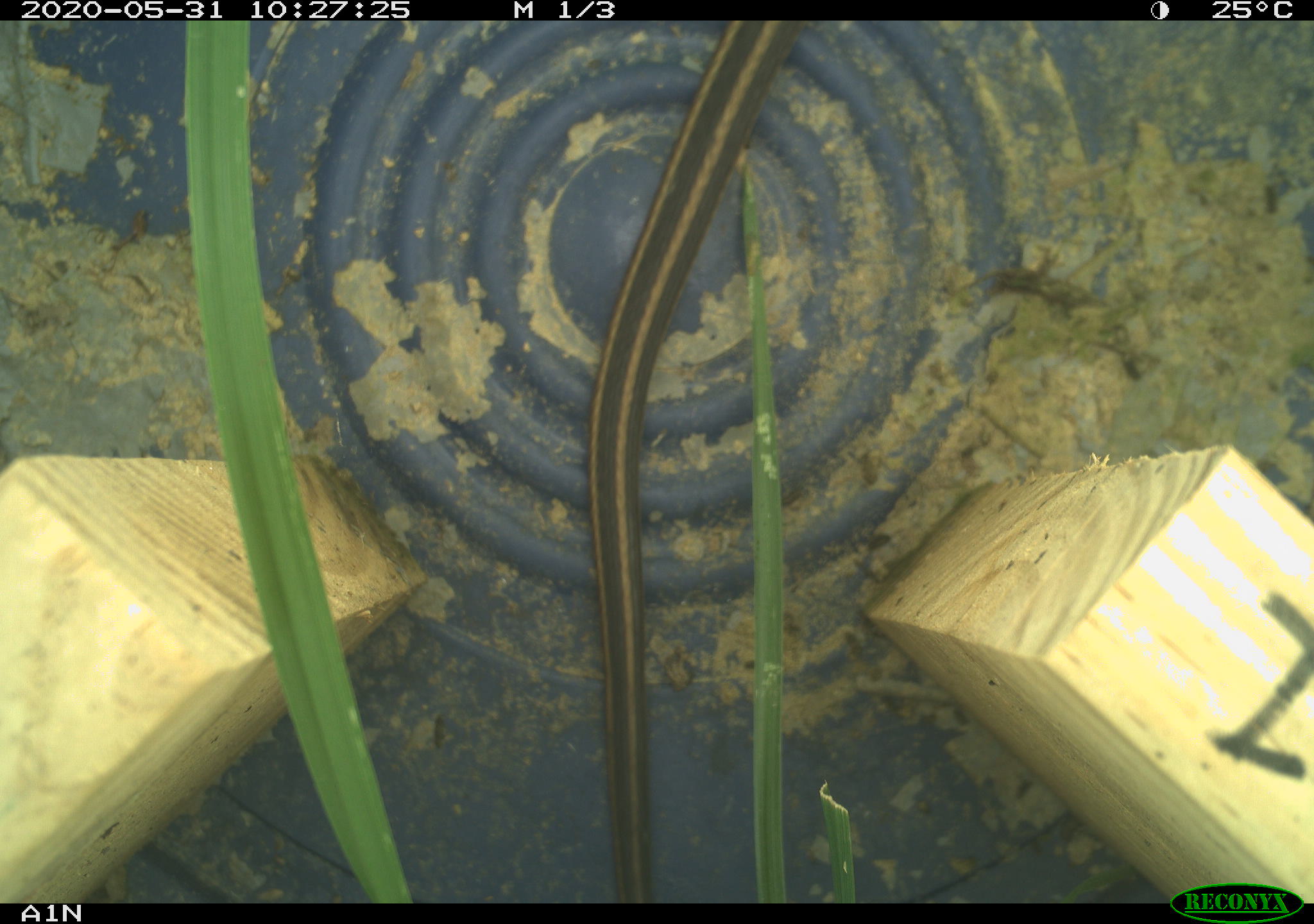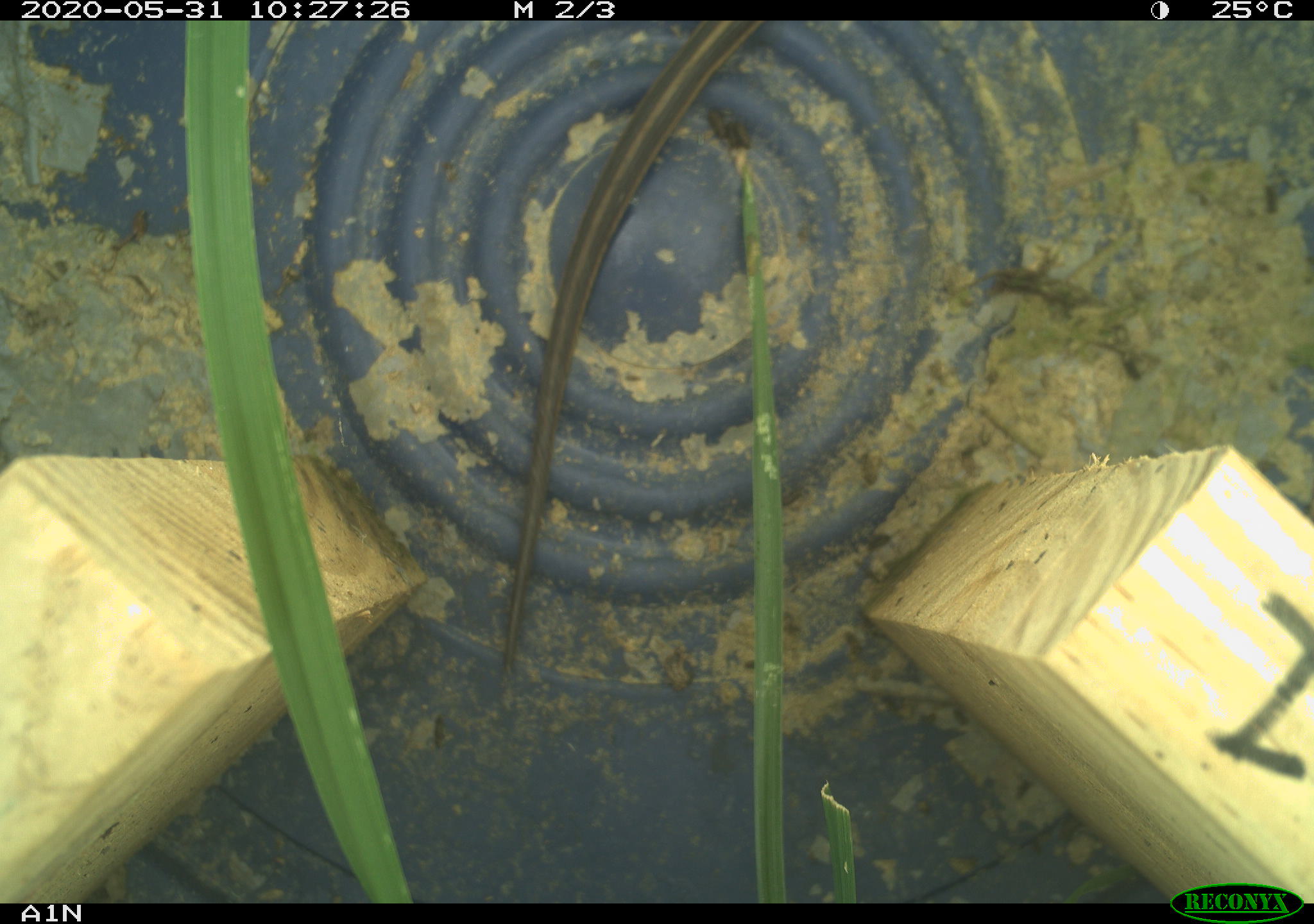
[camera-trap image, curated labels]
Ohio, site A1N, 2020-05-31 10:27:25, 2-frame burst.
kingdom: Animalia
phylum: Chordata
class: Reptilia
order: Squamata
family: Colubridae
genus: Thamnophis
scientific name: Thamnophis sirtalis sirtalis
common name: eastern gartersnake